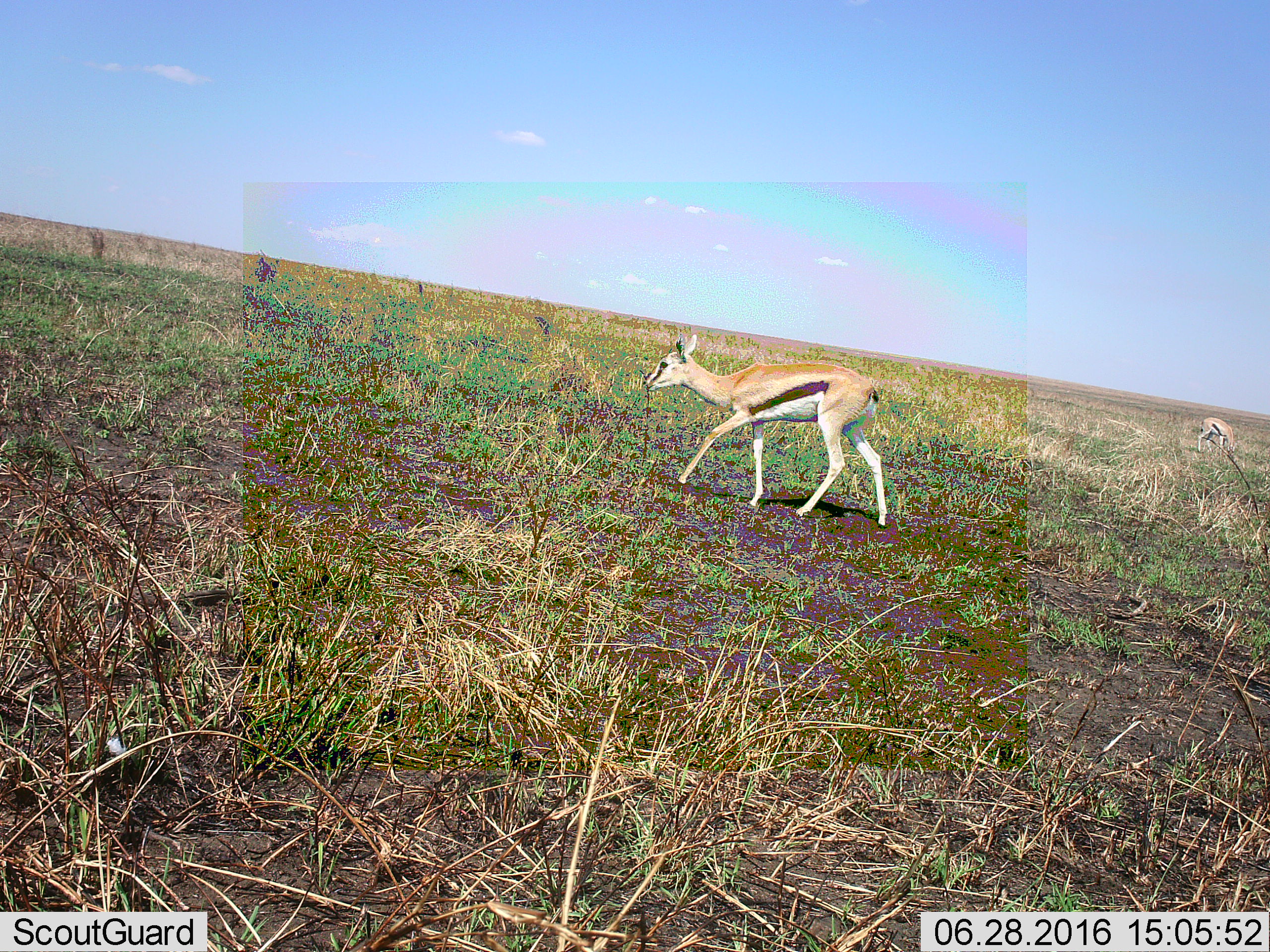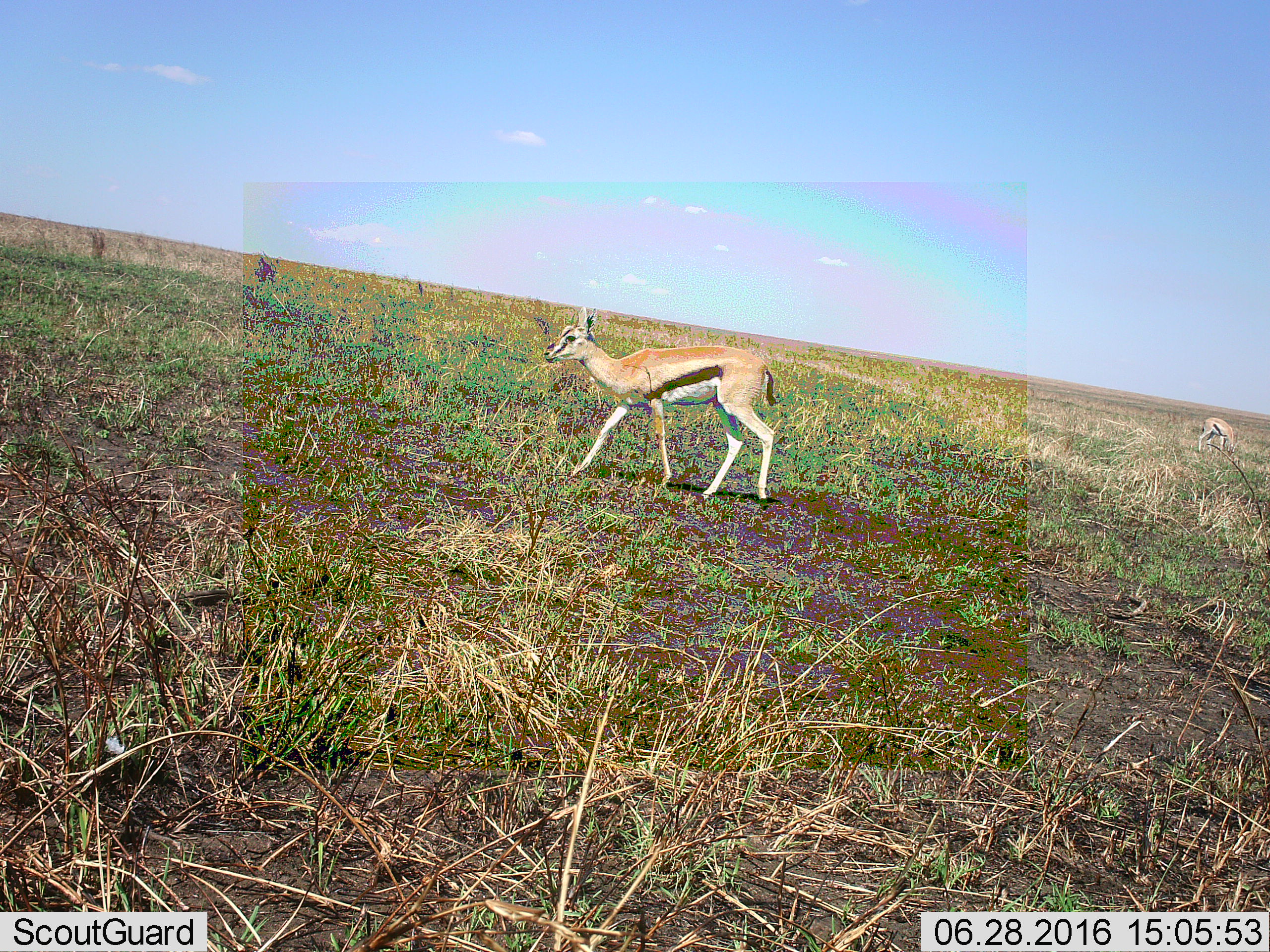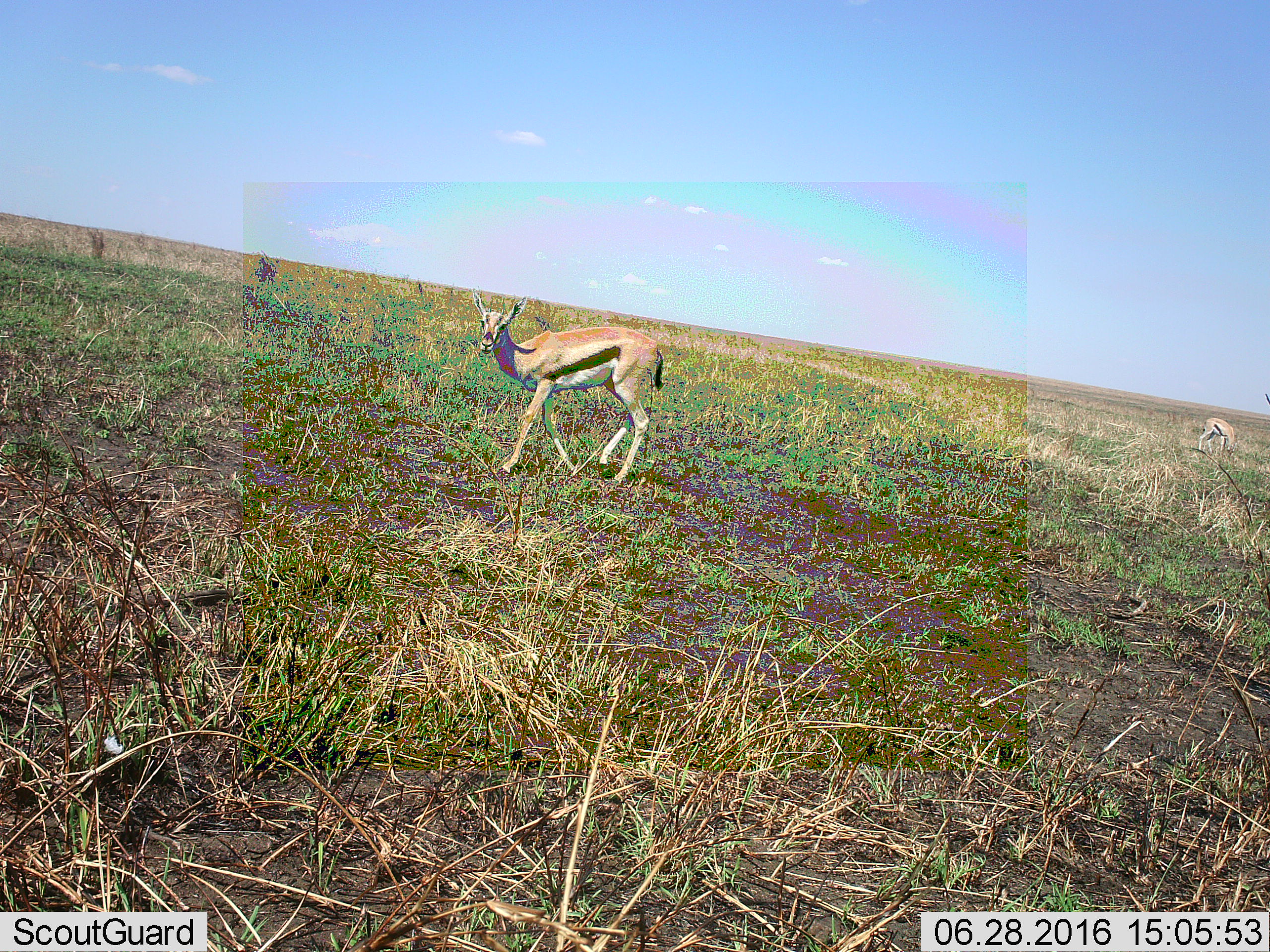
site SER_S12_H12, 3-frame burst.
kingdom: Animalia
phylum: Chordata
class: Mammalia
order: Artiodactyla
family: Bovidae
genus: Eudorcas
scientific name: Eudorcas thomsonii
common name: thomson's gazelle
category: gazellethomsons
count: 2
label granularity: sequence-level